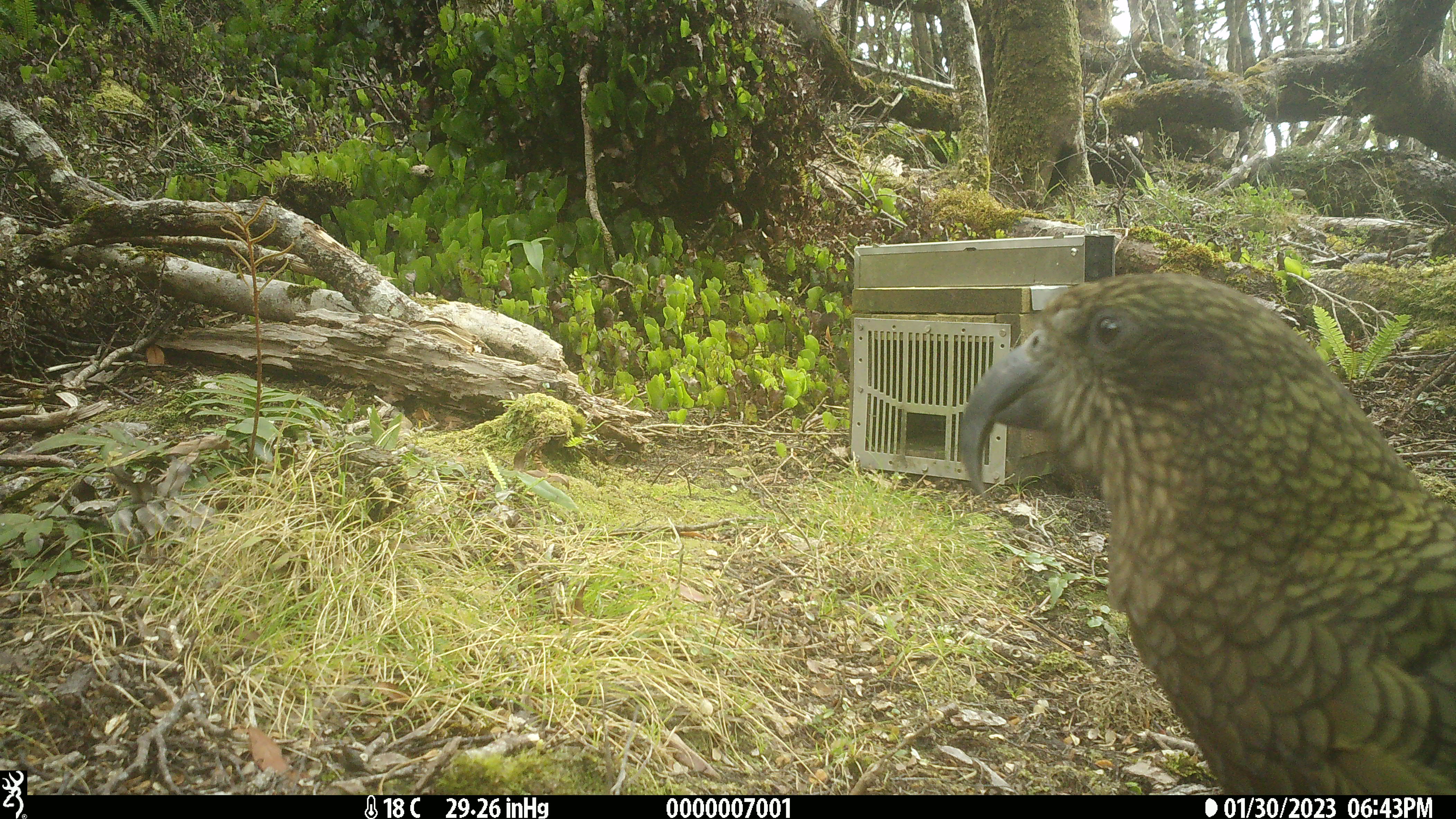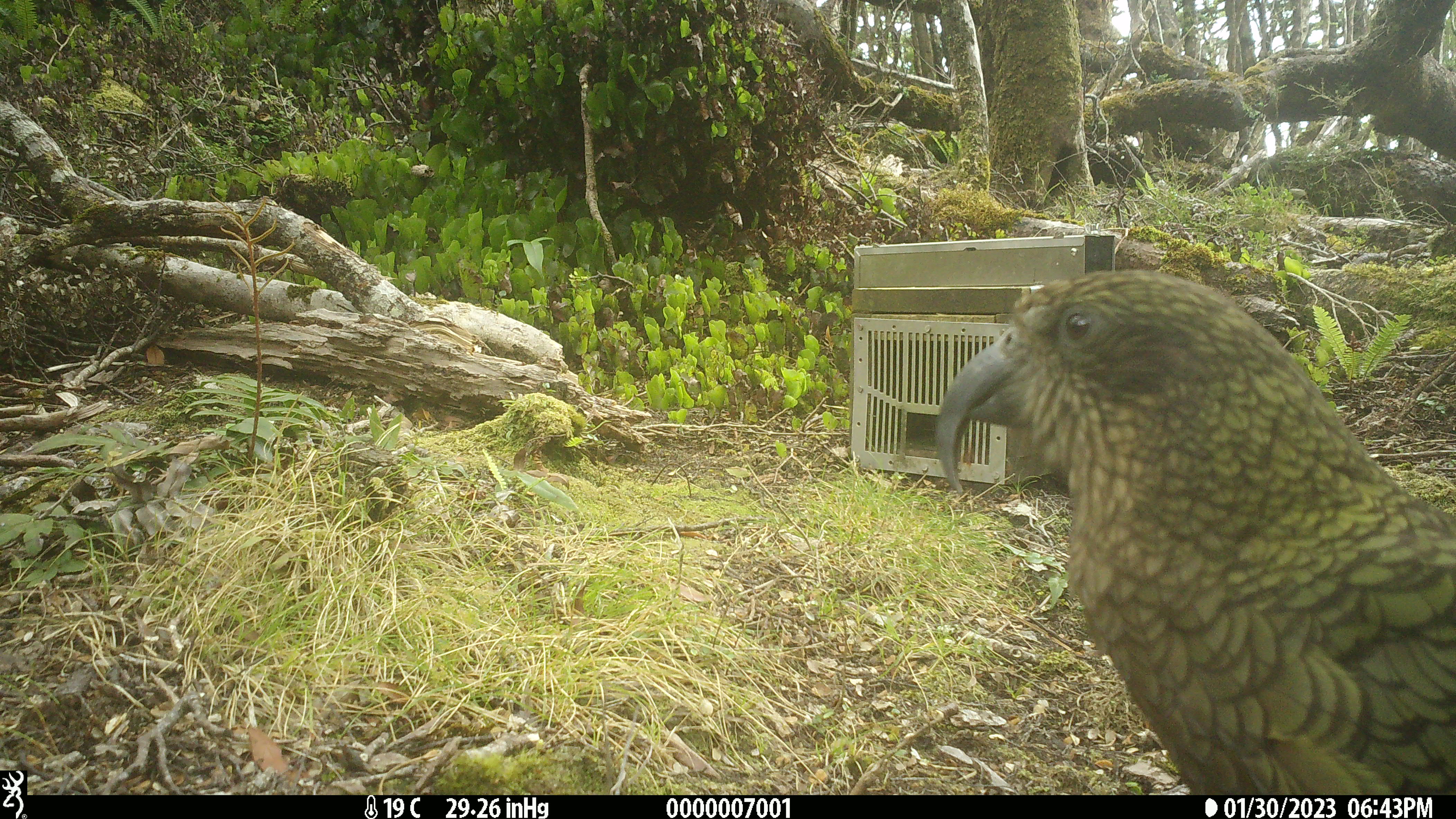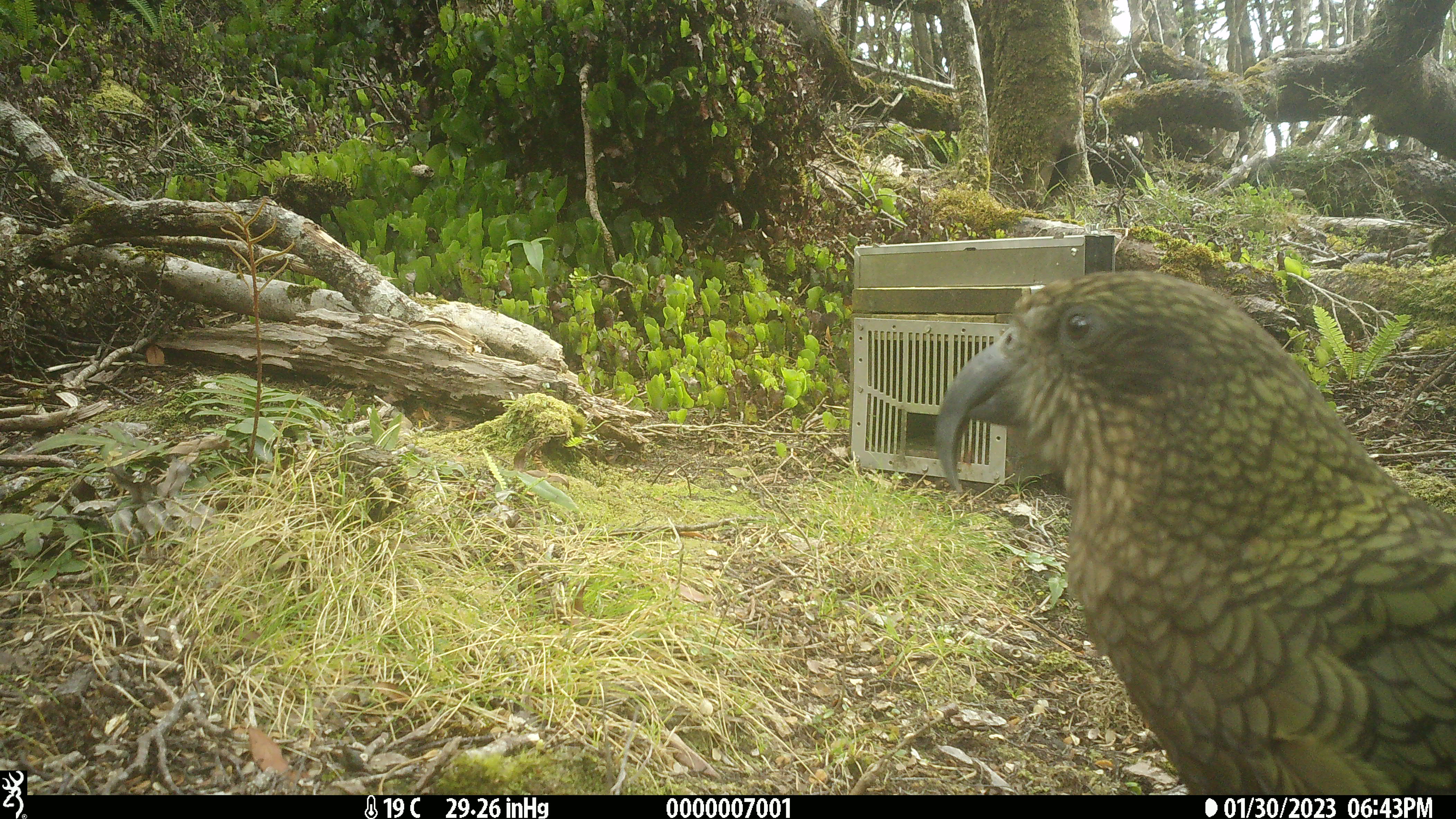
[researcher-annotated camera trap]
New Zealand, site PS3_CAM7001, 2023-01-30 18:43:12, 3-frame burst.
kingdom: Animalia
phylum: Chordata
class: Aves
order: Psittaciformes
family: Strigopidae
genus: Nestor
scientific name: Nestor notabilis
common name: kea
Kea (Nestor notabilis).